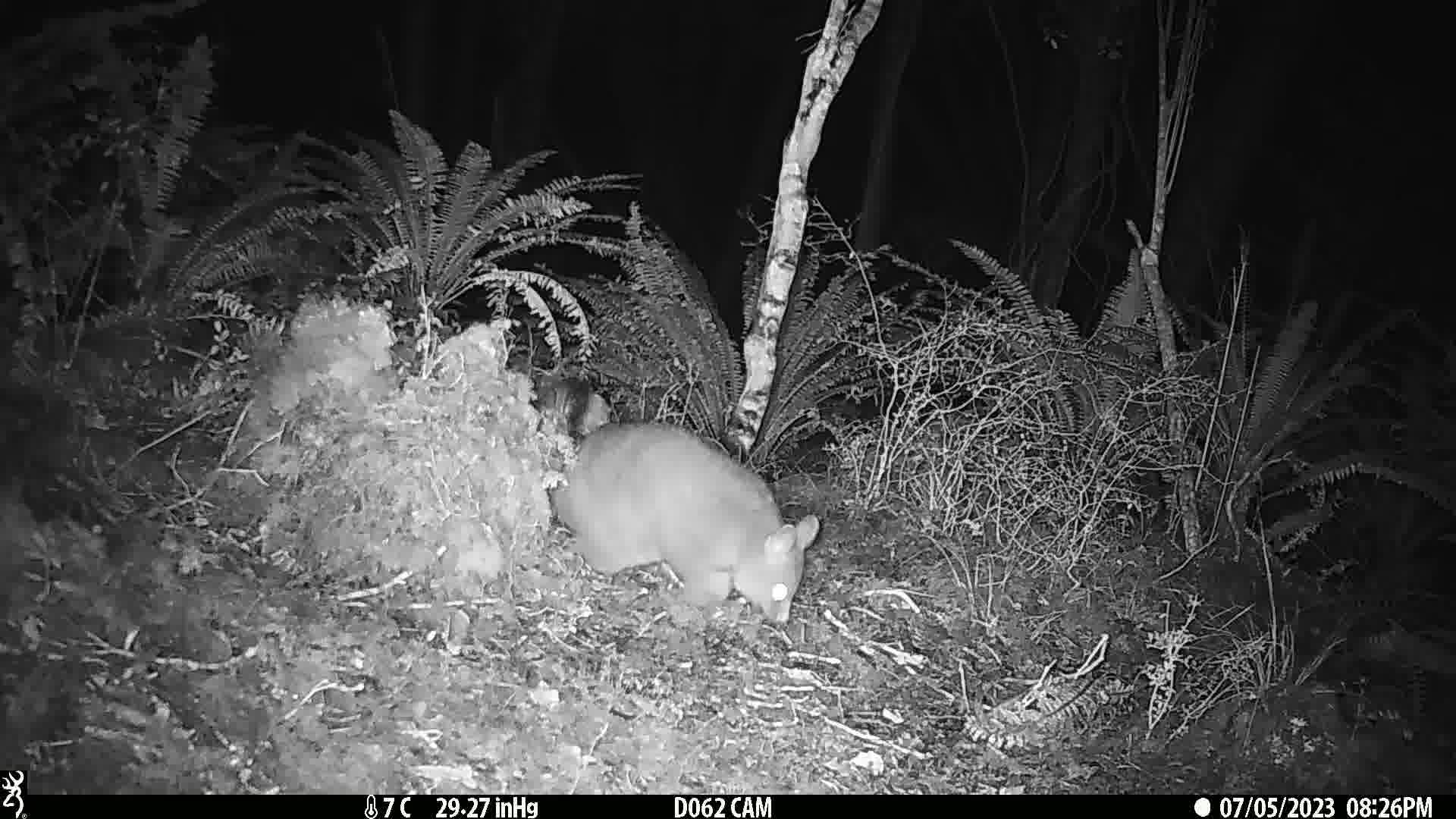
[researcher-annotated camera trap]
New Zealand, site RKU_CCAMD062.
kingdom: Animalia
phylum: Chordata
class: Mammalia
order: Diprotodontia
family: Phalangeridae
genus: Trichosurus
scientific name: Trichosurus vulpecula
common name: common brushtail possum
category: possum